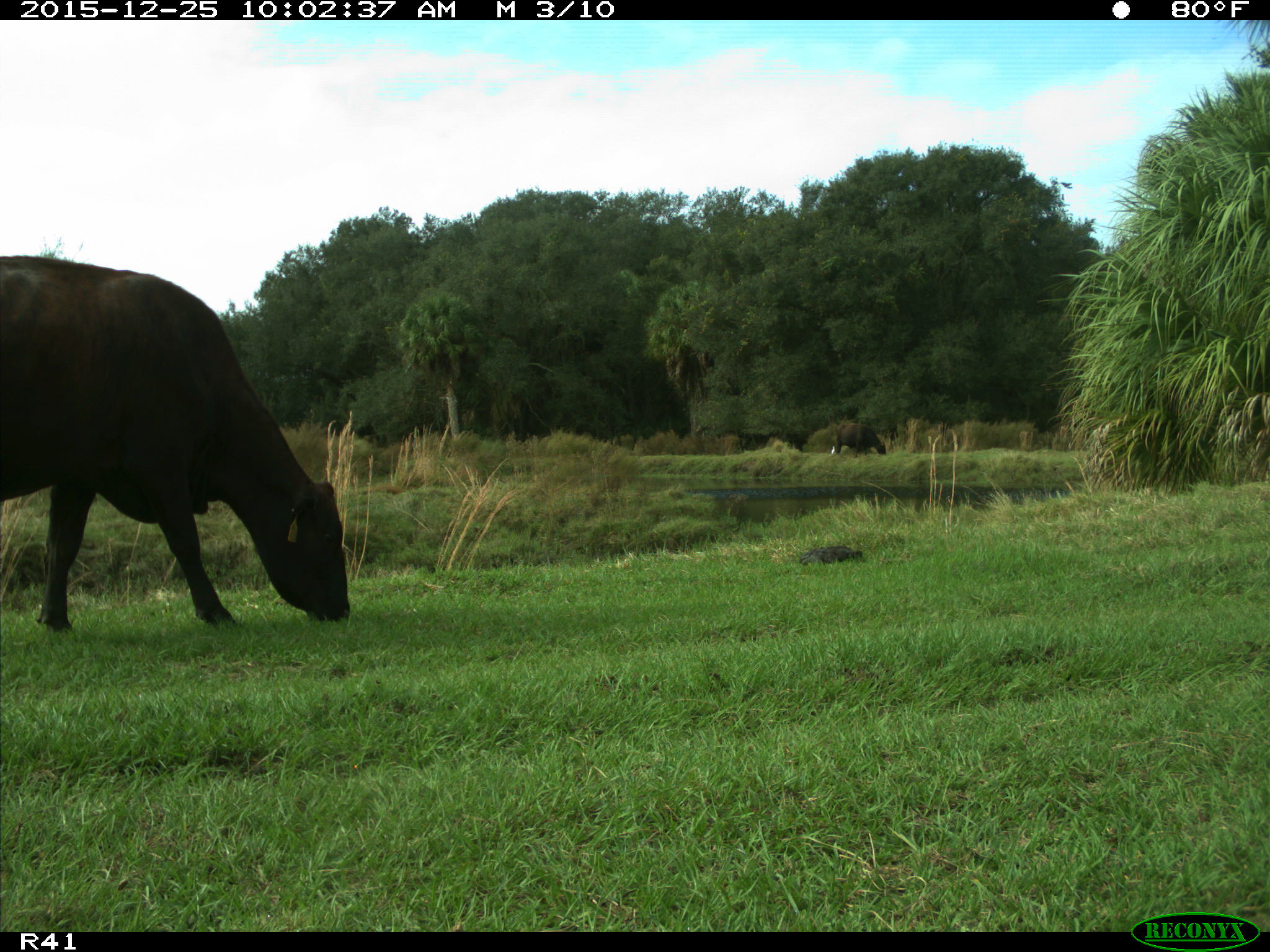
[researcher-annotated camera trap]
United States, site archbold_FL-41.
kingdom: Animalia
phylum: Chordata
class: Mammalia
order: Artiodactyla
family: Bovidae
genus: Bos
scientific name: Bos taurus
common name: domestic cow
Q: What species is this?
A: Bos taurus (domestic cow).